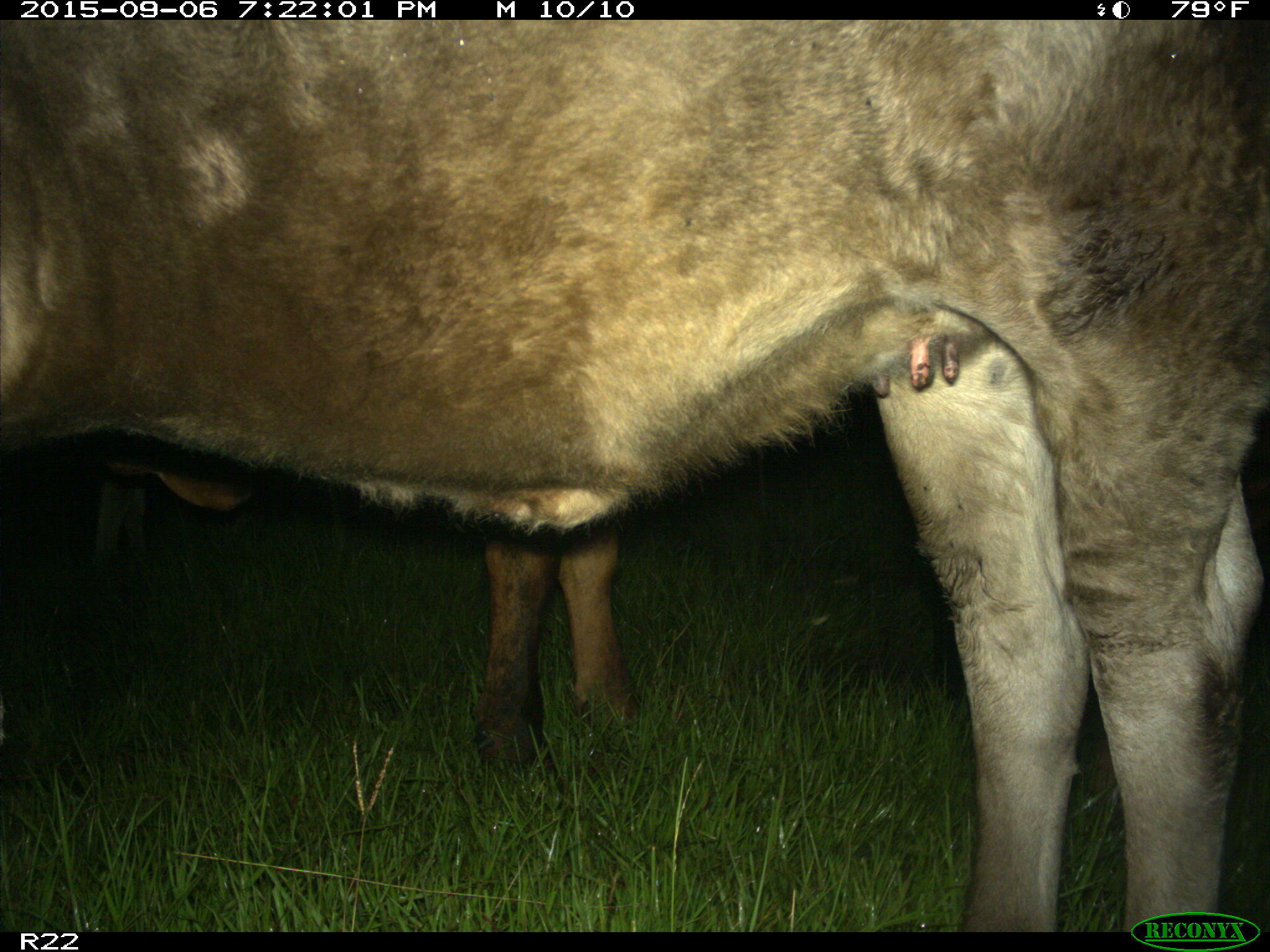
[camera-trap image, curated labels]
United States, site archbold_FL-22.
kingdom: Animalia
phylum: Chordata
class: Mammalia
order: Artiodactyla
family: Bovidae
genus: Bos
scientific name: Bos taurus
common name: domestic cow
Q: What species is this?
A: Bos taurus (domestic cow).